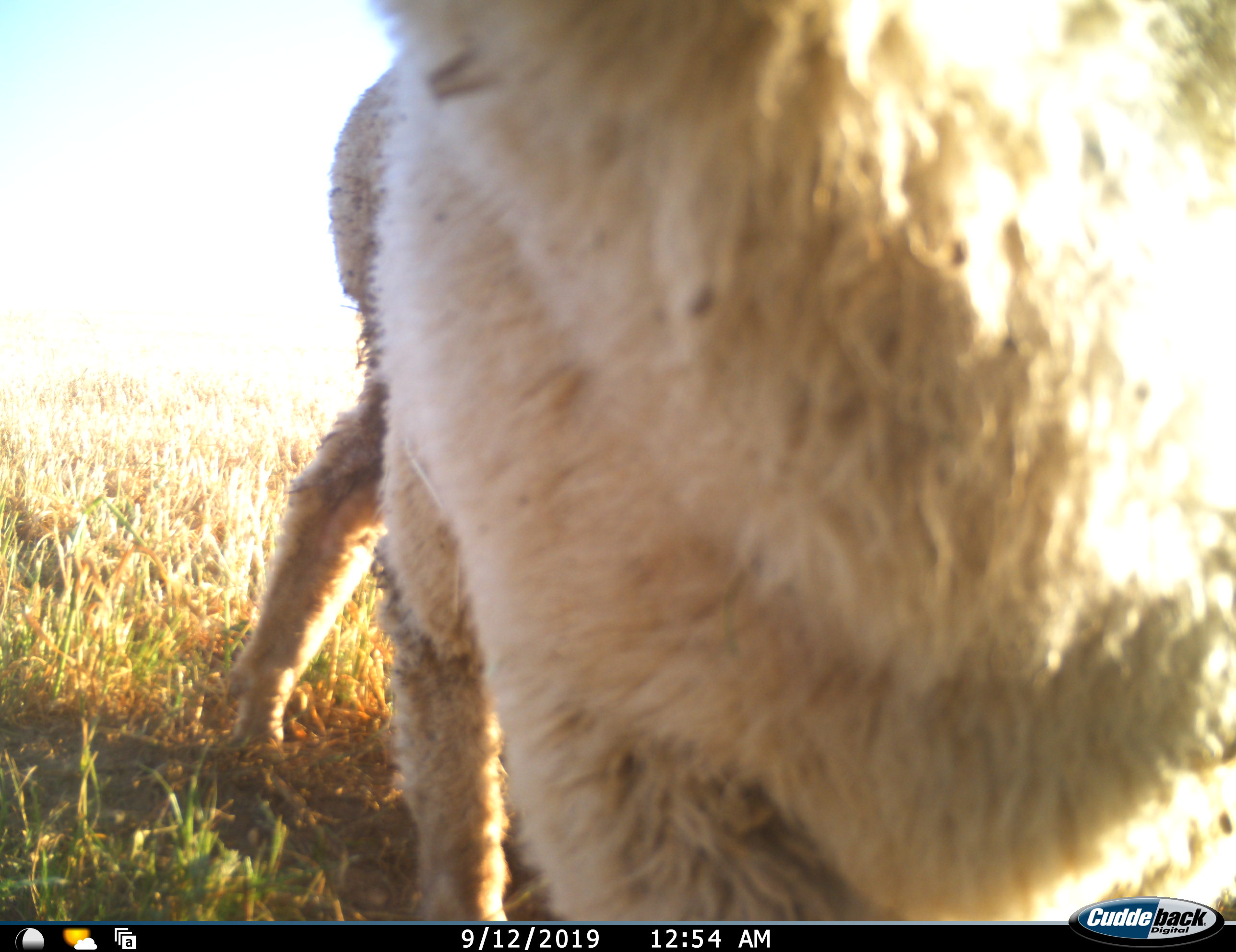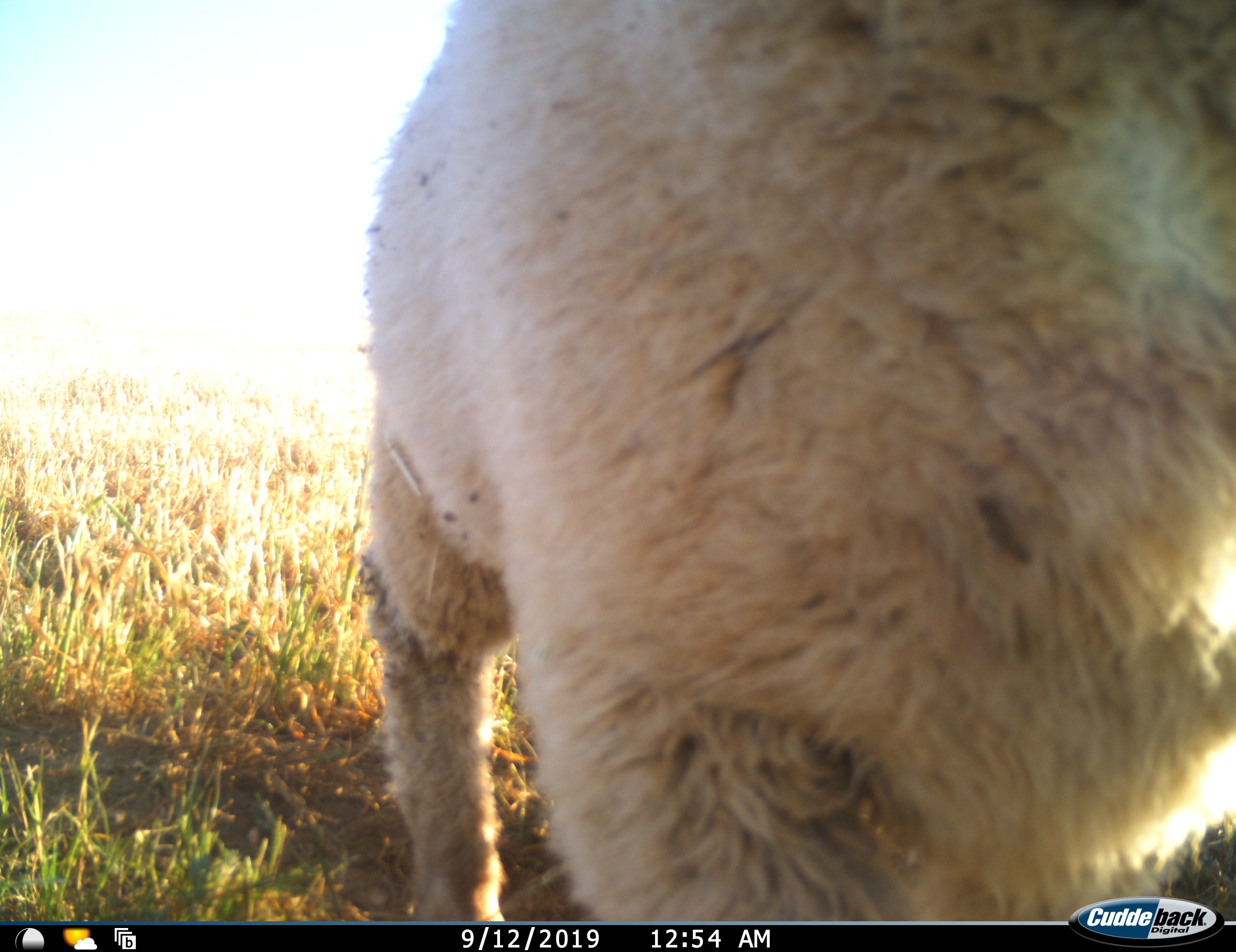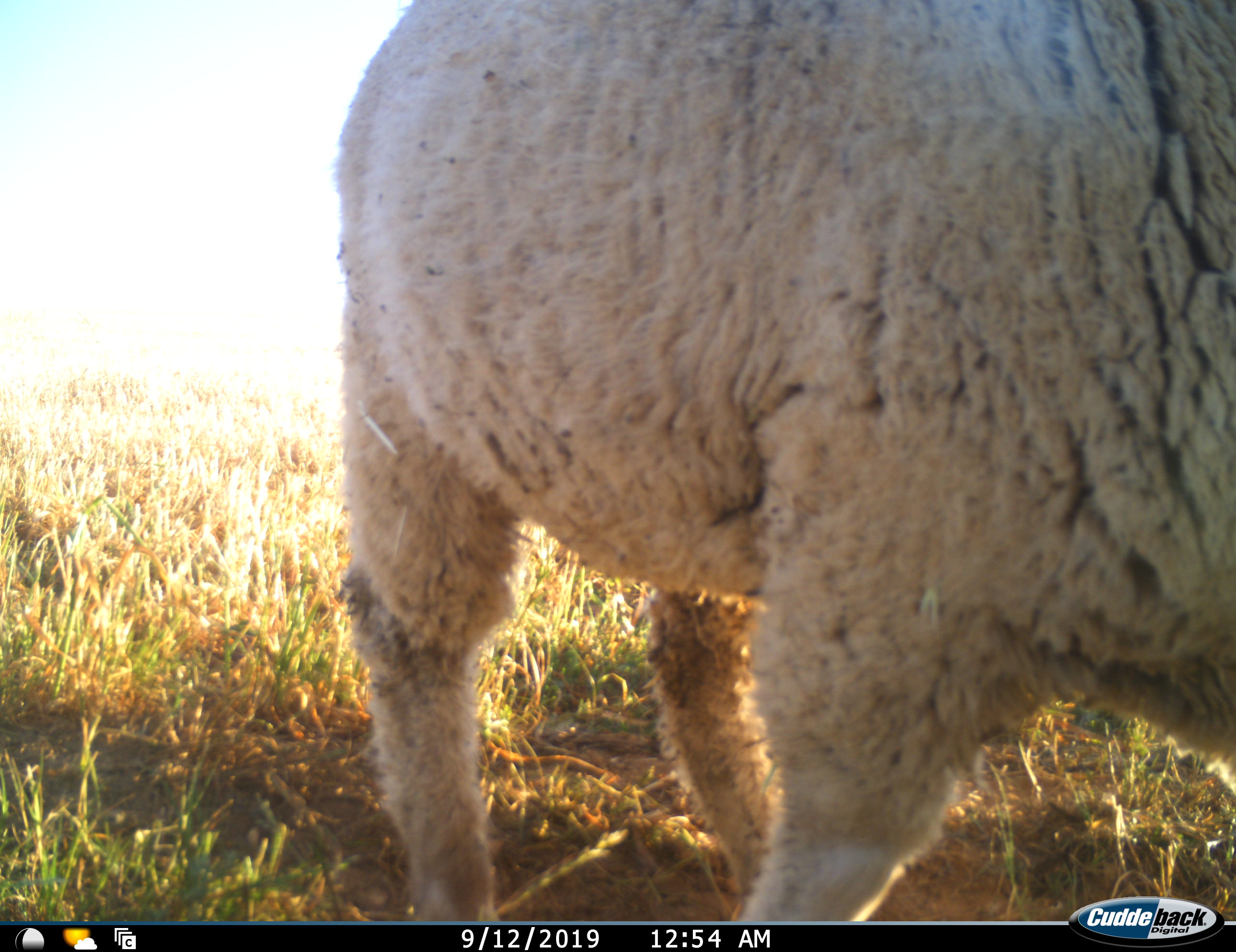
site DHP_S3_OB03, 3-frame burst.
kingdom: Animalia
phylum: Chordata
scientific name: Vertebrata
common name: domestic animal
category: domesticanimal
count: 1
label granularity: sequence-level